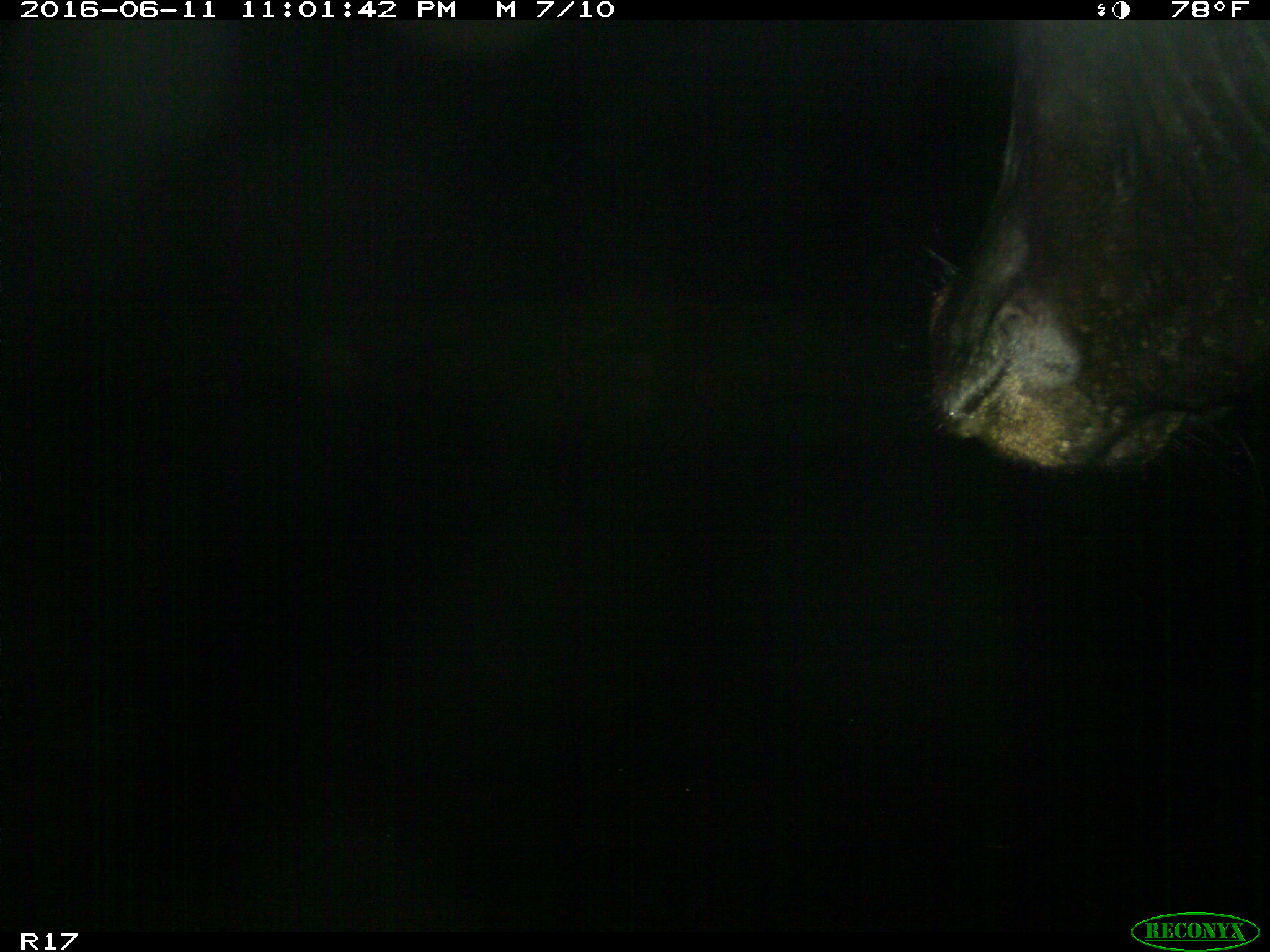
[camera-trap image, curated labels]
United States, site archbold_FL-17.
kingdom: Animalia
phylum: Chordata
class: Mammalia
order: Artiodactyla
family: Bovidae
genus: Bos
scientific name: Bos taurus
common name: domestic cow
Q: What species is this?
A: Bos taurus (domestic cow).